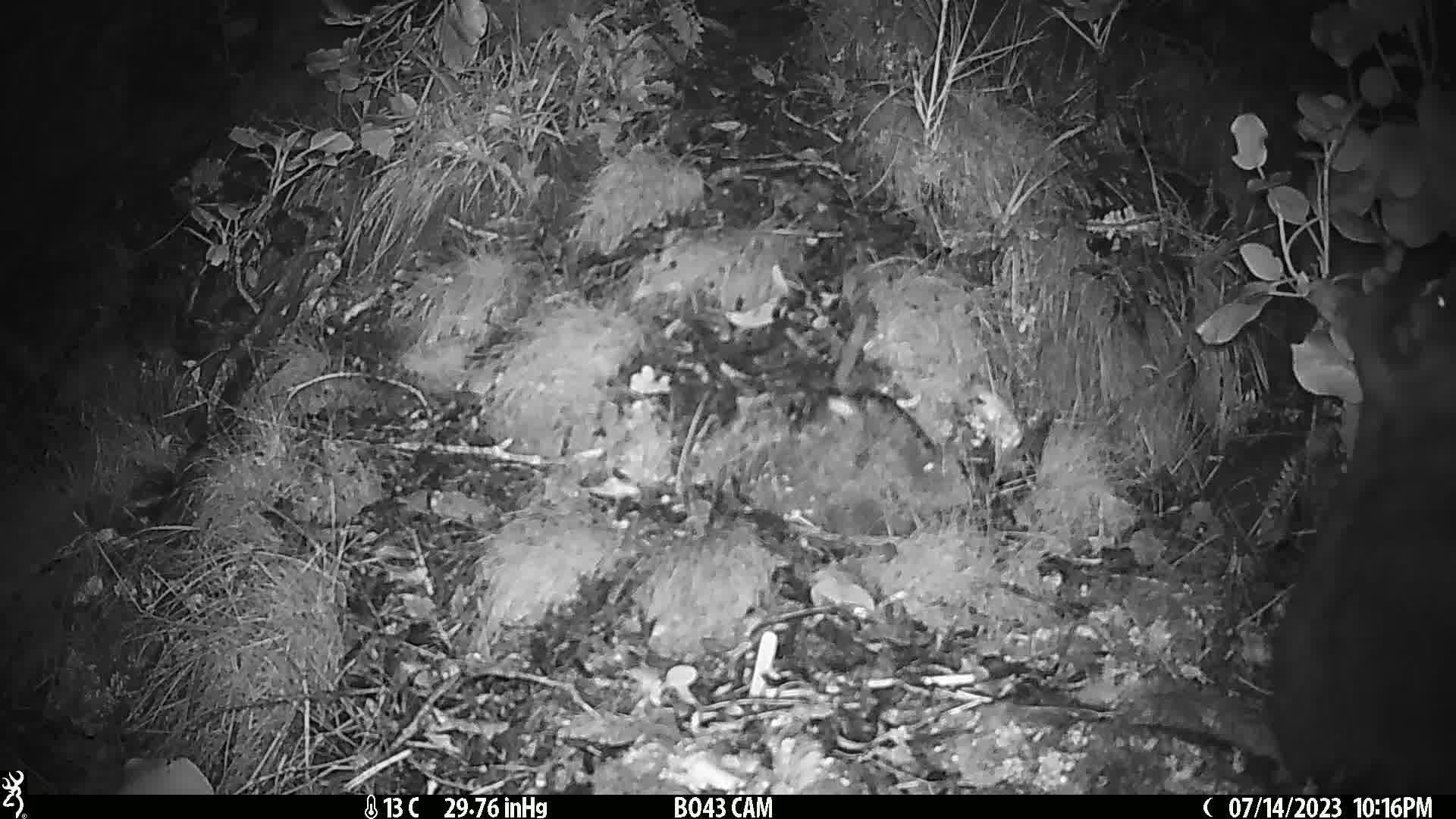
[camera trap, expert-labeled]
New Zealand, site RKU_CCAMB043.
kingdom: Animalia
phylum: Chordata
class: Mammalia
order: Diprotodontia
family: Phalangeridae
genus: Trichosurus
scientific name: Trichosurus vulpecula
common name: common brushtail possum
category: possum